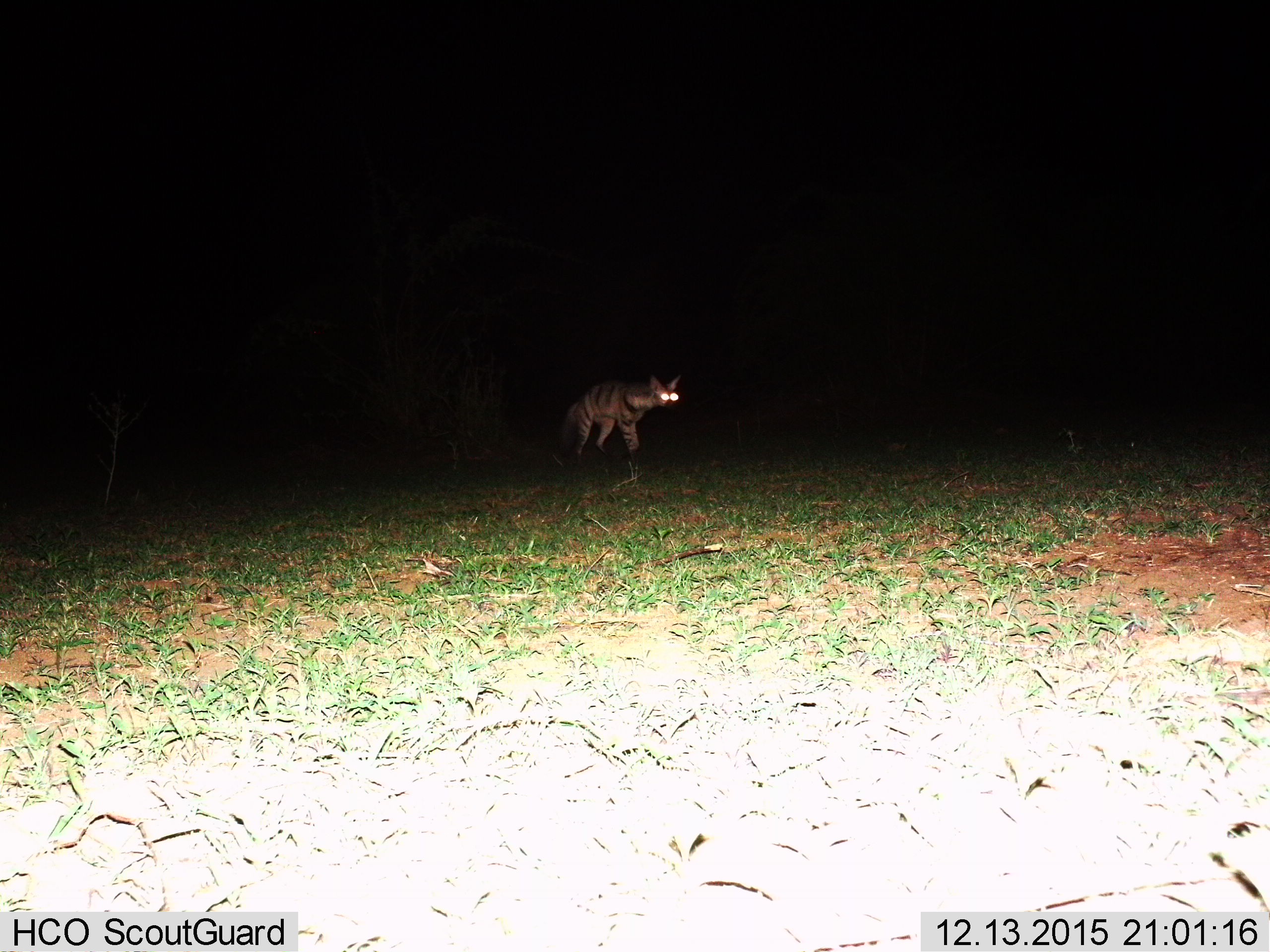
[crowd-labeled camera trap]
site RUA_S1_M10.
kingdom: Animalia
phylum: Chordata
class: Mammalia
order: Carnivora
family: Hyaenidae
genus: Proteles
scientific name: Proteles cristatus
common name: aardwolf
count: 1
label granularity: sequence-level